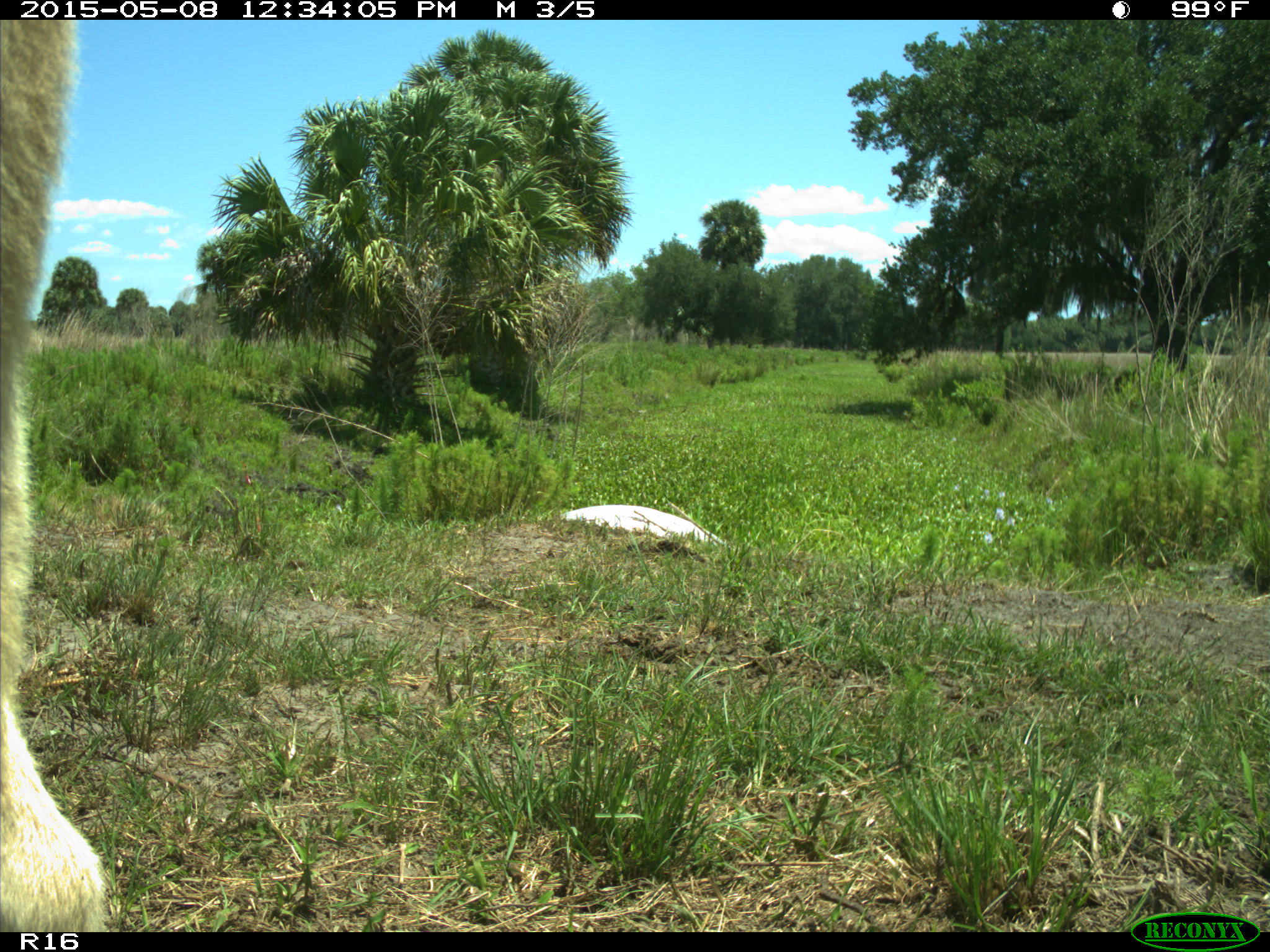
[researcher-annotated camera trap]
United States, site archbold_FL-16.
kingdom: Animalia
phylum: Chordata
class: Mammalia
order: Artiodactyla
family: Bovidae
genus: Bos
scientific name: Bos taurus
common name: domestic cow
Bos taurus (domestic cow).